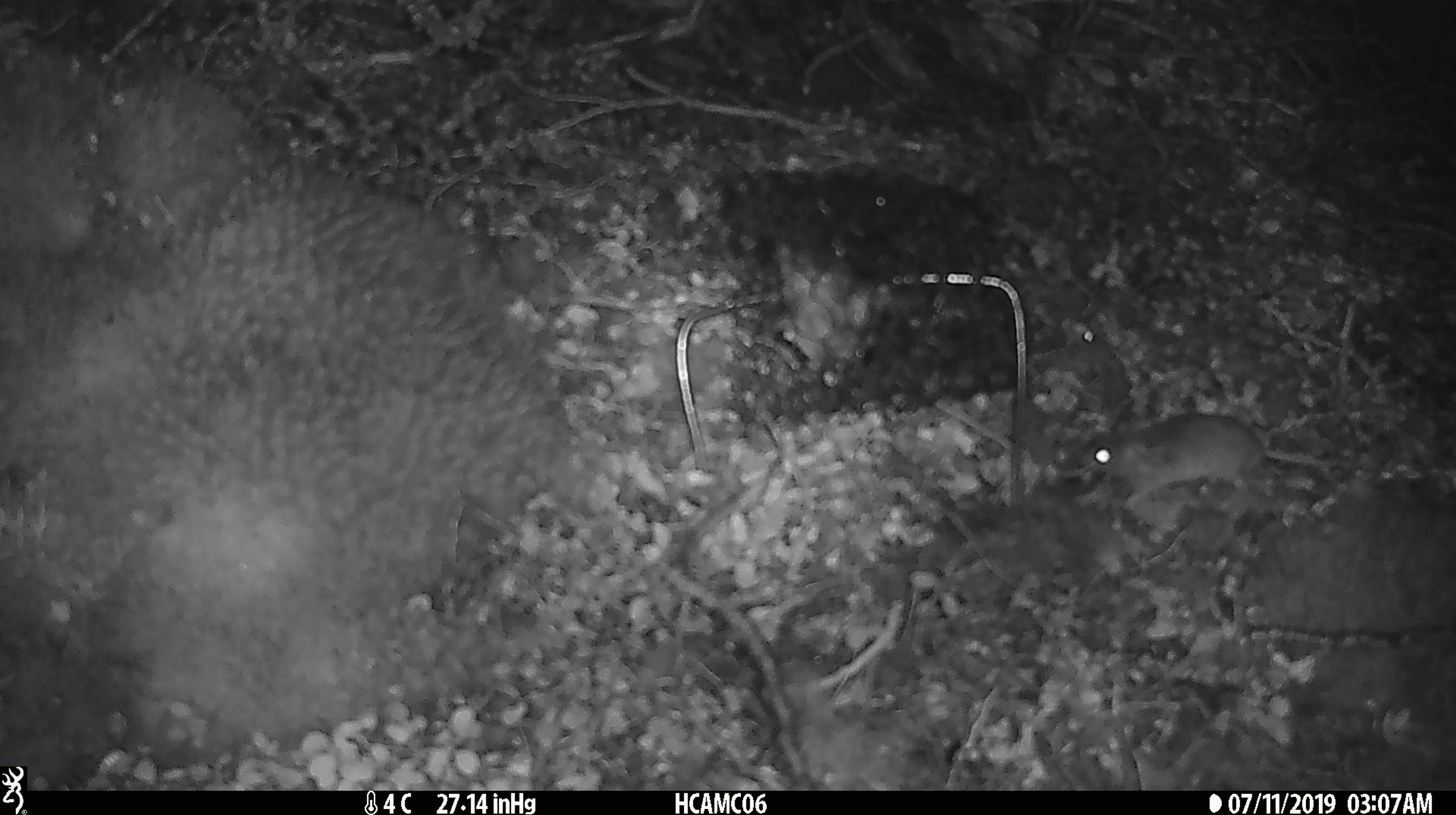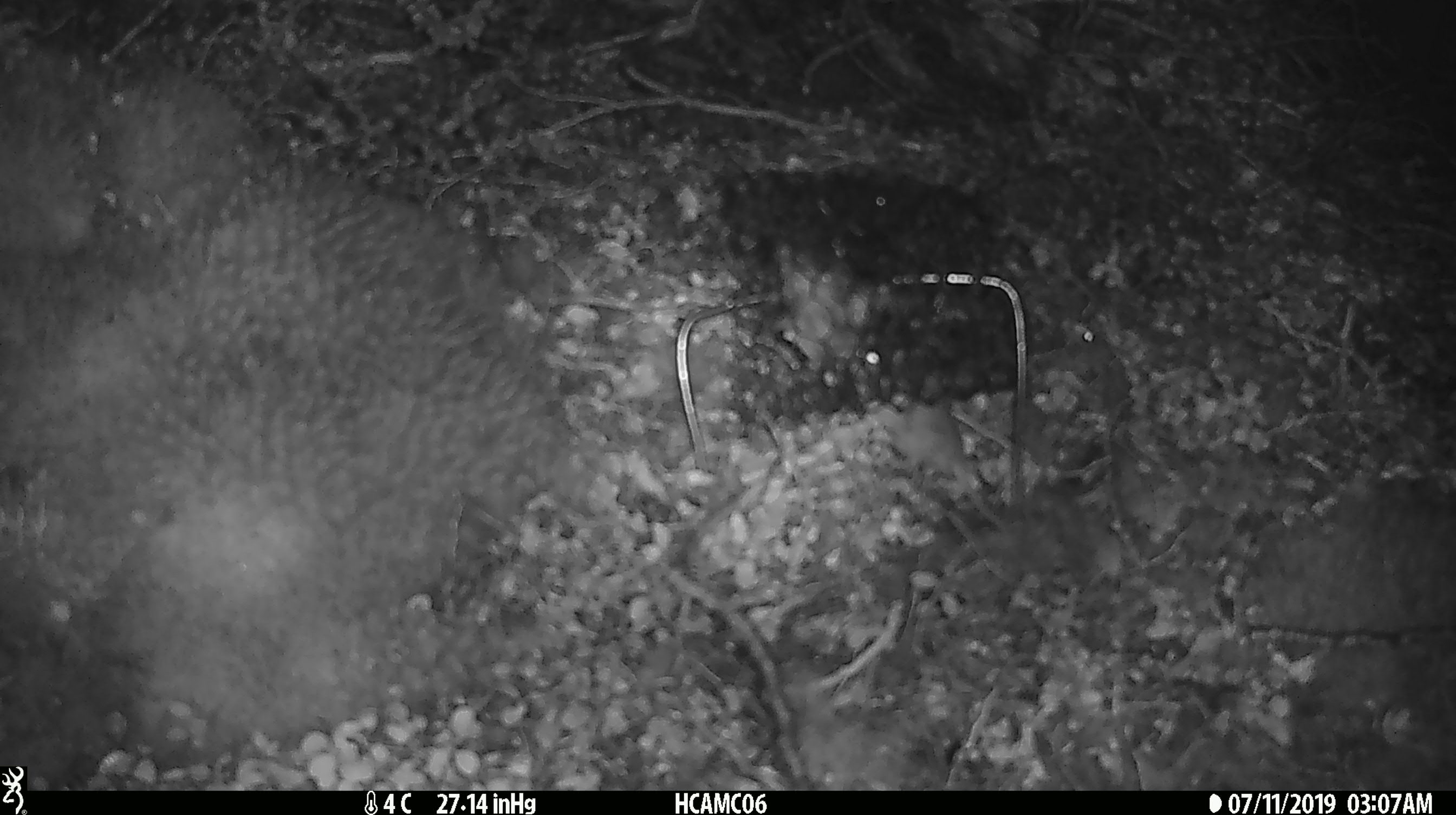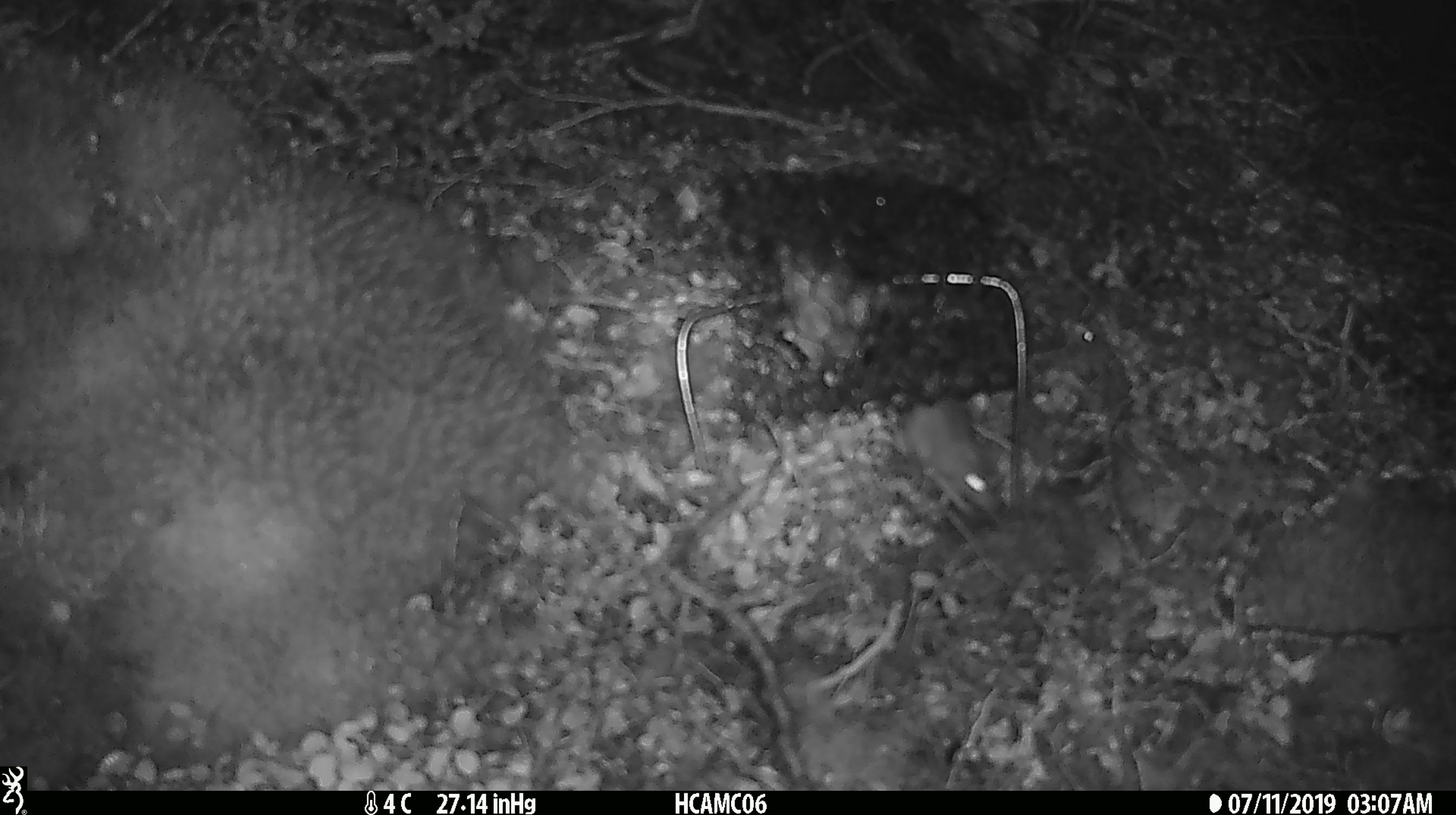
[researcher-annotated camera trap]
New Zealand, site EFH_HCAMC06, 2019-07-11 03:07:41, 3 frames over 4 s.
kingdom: Animalia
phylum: Chordata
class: Mammalia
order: Rodentia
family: Muridae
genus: Mus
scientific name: Mus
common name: mouse